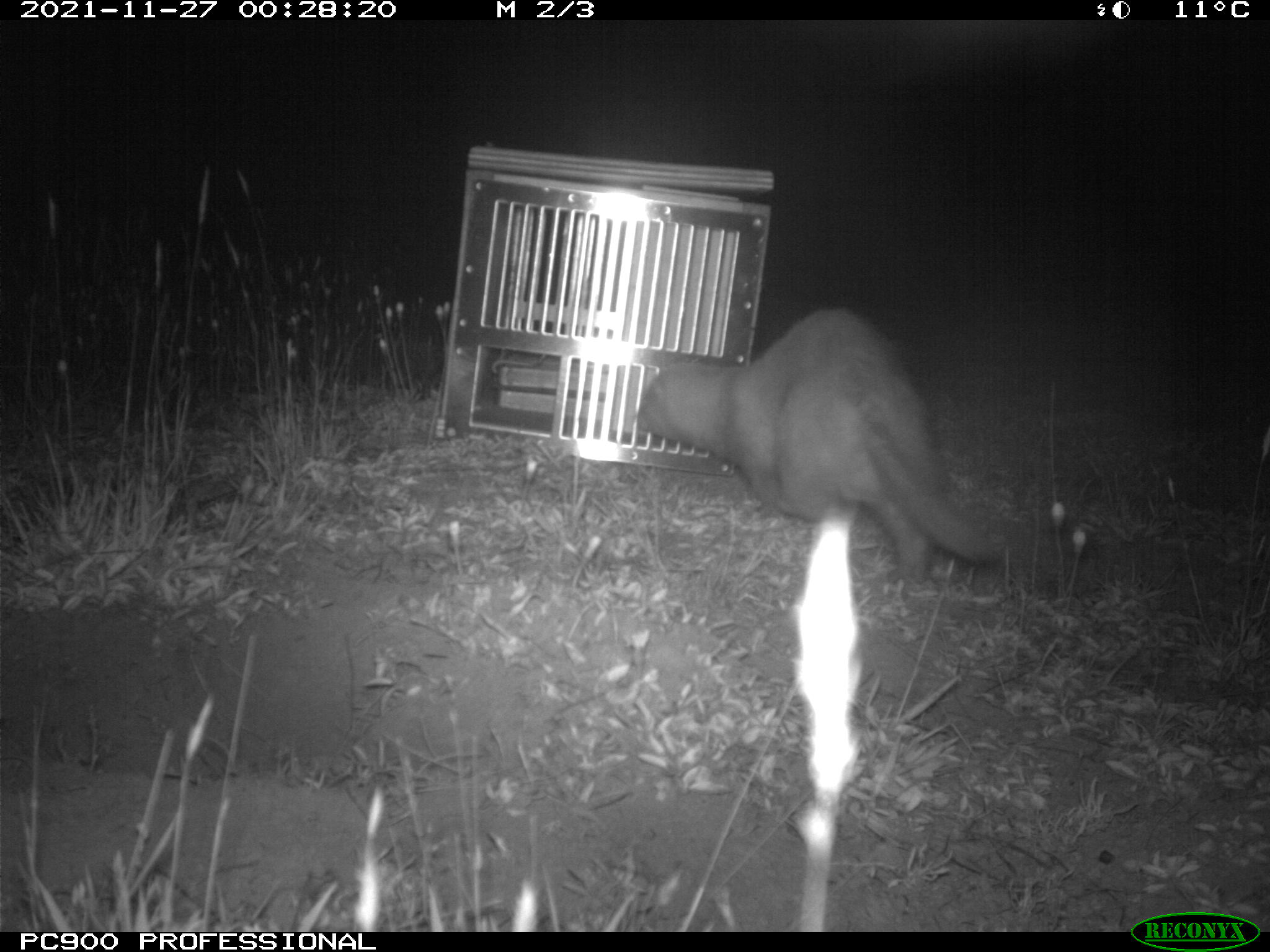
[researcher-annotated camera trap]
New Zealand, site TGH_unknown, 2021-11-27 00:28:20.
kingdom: Animalia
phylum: Chordata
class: Mammalia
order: Carnivora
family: Mustelidae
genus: Mustela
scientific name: Mustela furo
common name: ferret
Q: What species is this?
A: Ferret (Mustela furo).